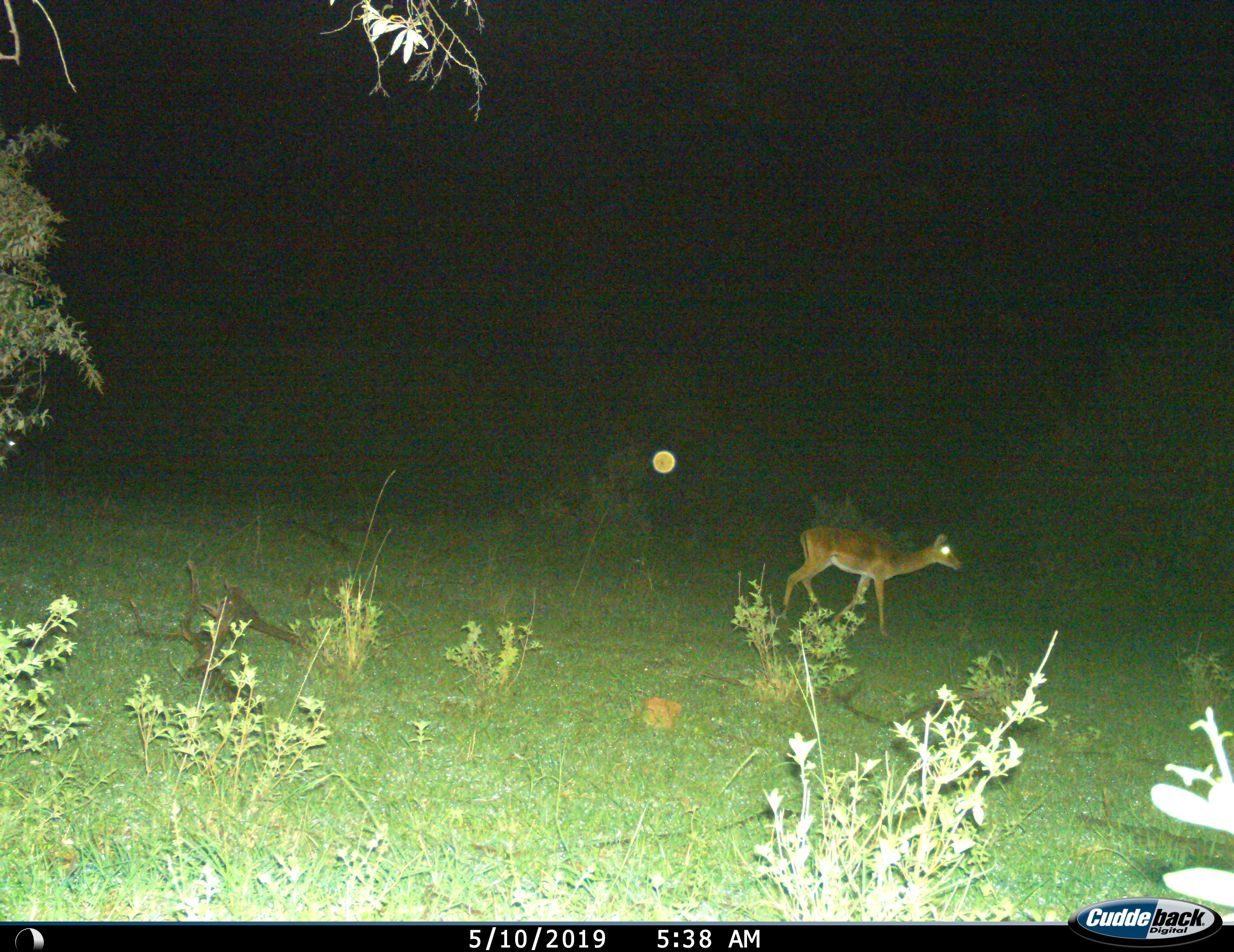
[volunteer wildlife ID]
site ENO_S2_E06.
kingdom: Animalia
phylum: Chordata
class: Mammalia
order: Artiodactyla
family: Bovidae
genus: Aepyceros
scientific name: Aepyceros melampus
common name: impala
Impala (Aepyceros melampus), count 1. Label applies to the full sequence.